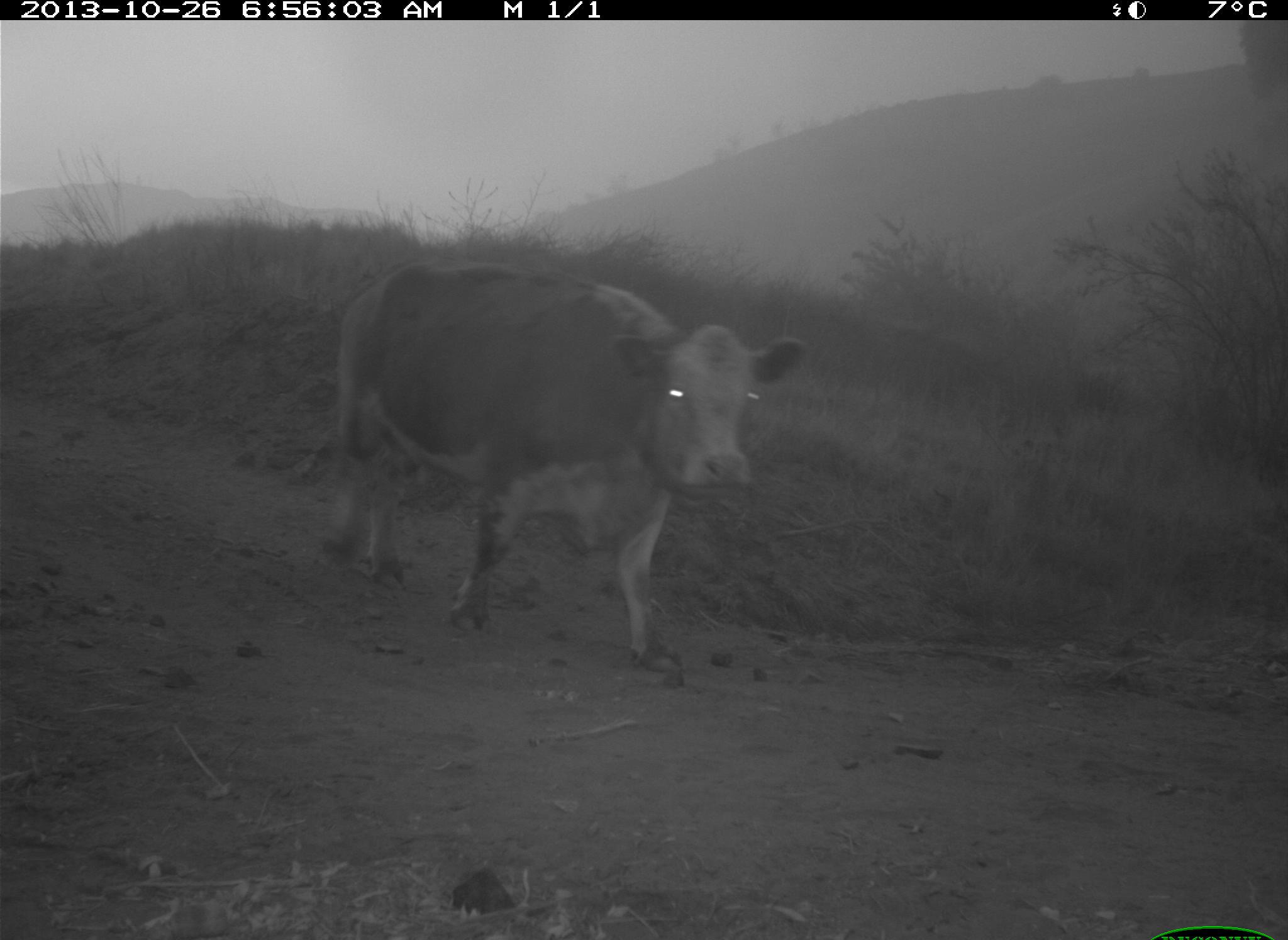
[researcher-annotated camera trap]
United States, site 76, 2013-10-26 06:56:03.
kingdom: Animalia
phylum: Chordata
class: Mammalia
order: Artiodactyla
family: Bovidae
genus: Bos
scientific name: Bos taurus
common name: cow